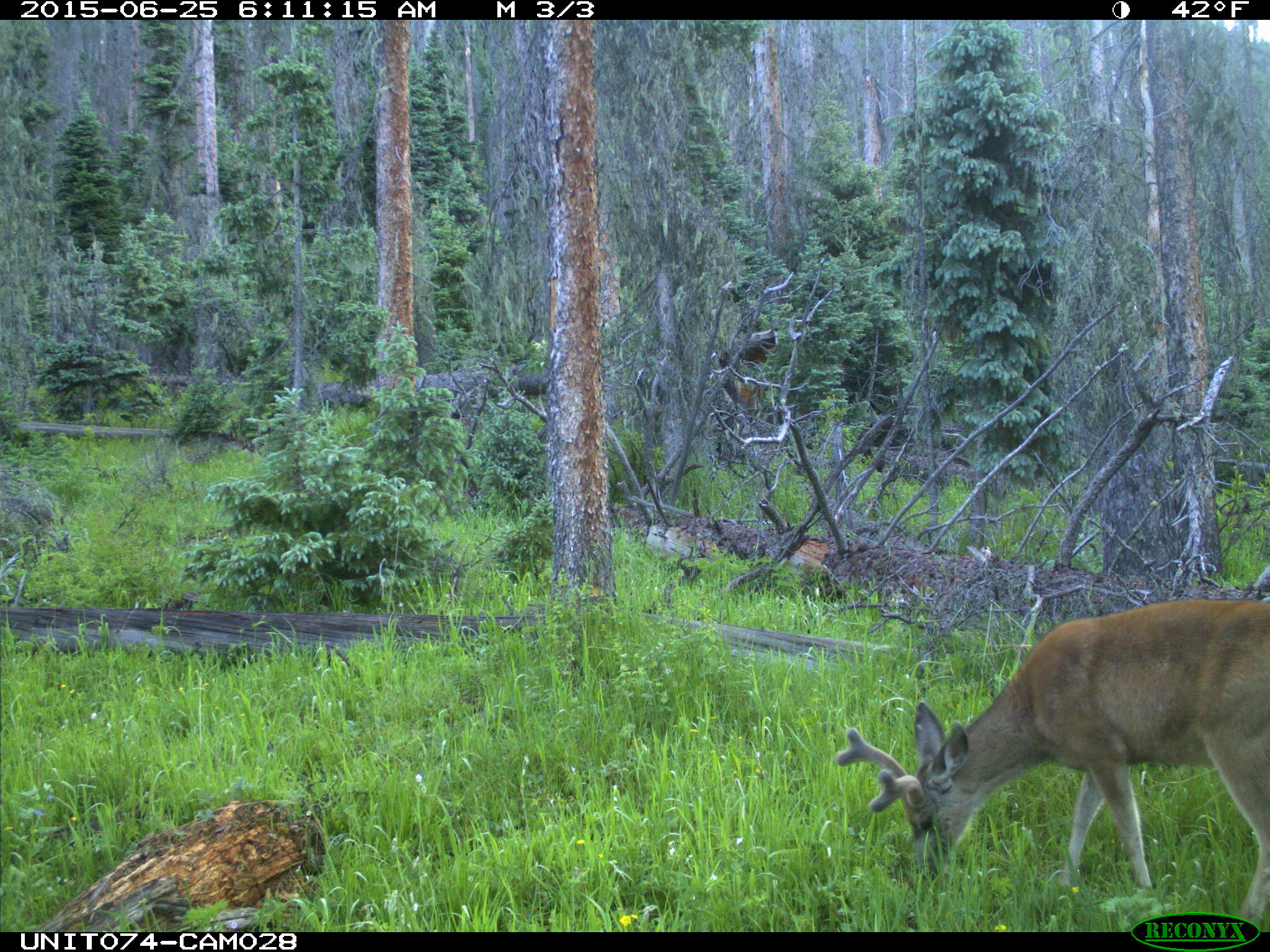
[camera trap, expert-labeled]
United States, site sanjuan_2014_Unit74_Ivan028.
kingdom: Animalia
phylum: Chordata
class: Mammalia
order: Artiodactyla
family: Cervidae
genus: Odocoileus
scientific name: Odocoileus hemionus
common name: mule deer